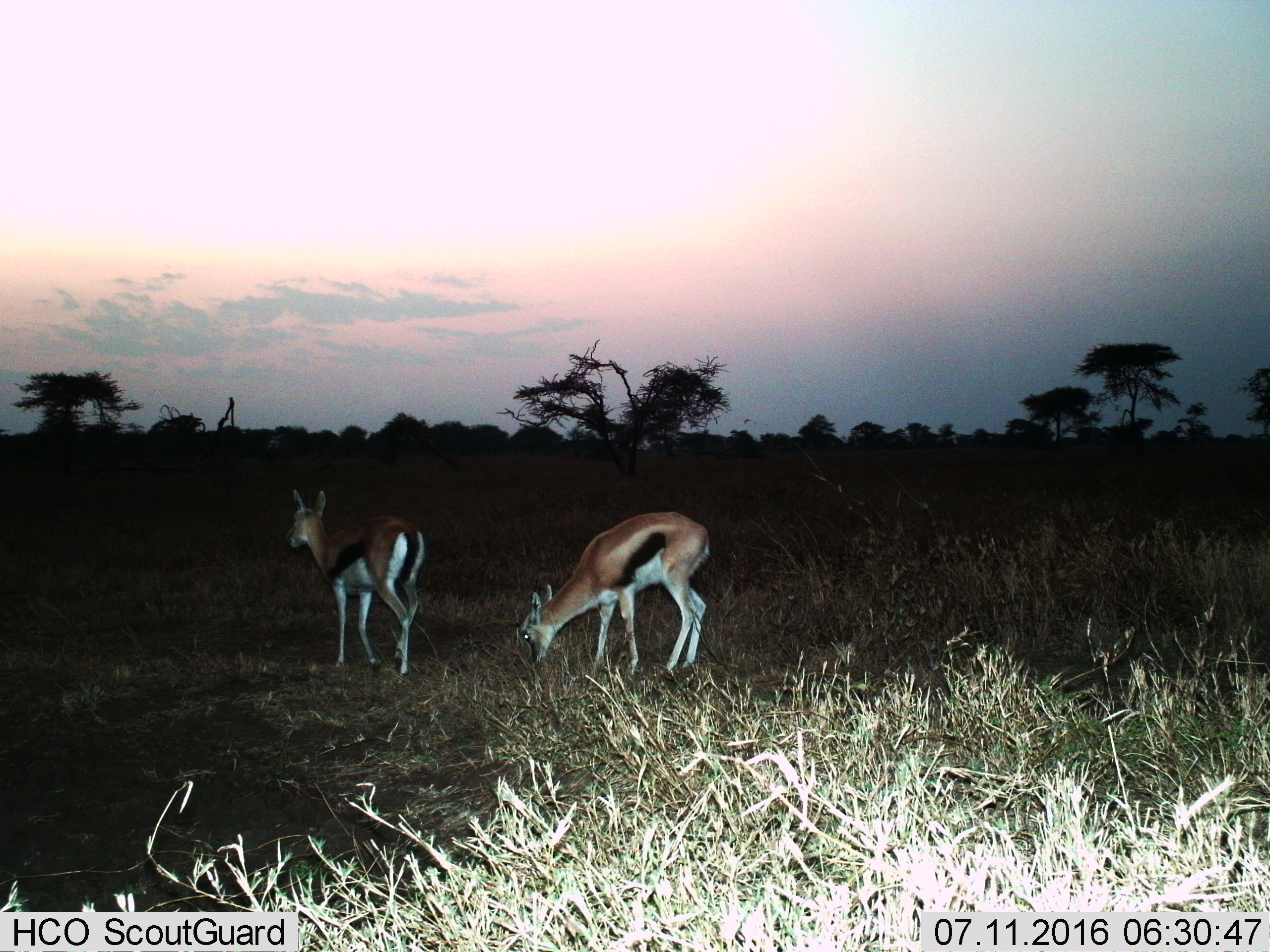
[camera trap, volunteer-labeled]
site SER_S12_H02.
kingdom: Animalia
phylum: Chordata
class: Mammalia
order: Artiodactyla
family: Bovidae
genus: Eudorcas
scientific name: Eudorcas thomsonii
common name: thomson's gazelle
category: gazellethomsons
Gazellethomsons (thomson's gazelle) (Eudorcas thomsonii), count 2. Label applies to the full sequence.